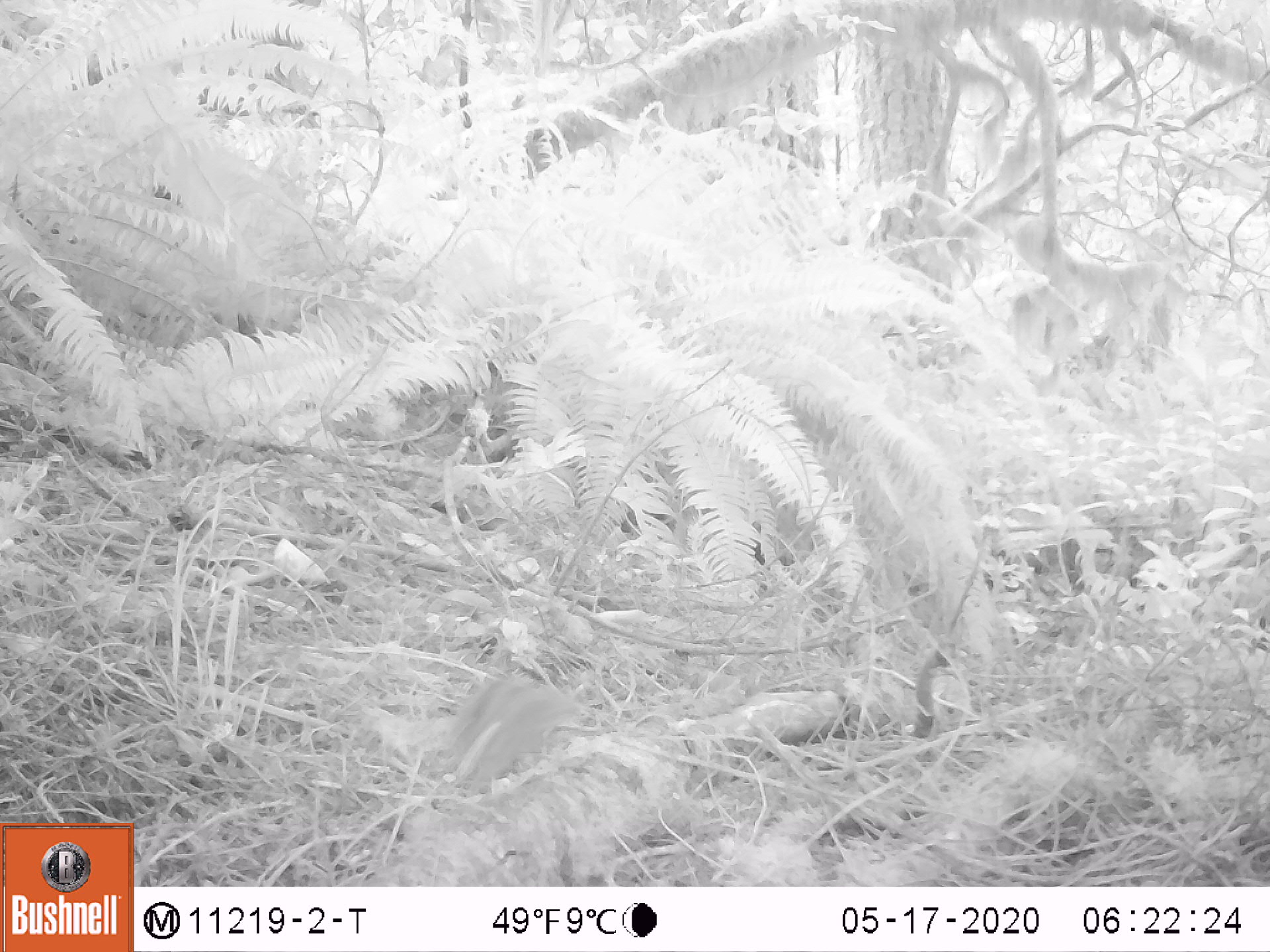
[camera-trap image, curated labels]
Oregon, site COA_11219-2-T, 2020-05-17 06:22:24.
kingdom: Animalia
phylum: Chordata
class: Mammalia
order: Rodentia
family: Sciuridae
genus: Neotamias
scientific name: Neotamias townsendii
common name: townsend's chipmunk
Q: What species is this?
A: Townsend's chipmunk (Neotamias townsendii).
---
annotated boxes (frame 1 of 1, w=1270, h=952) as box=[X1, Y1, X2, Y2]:
townsend's chipmunk: box=[441, 671, 586, 802]